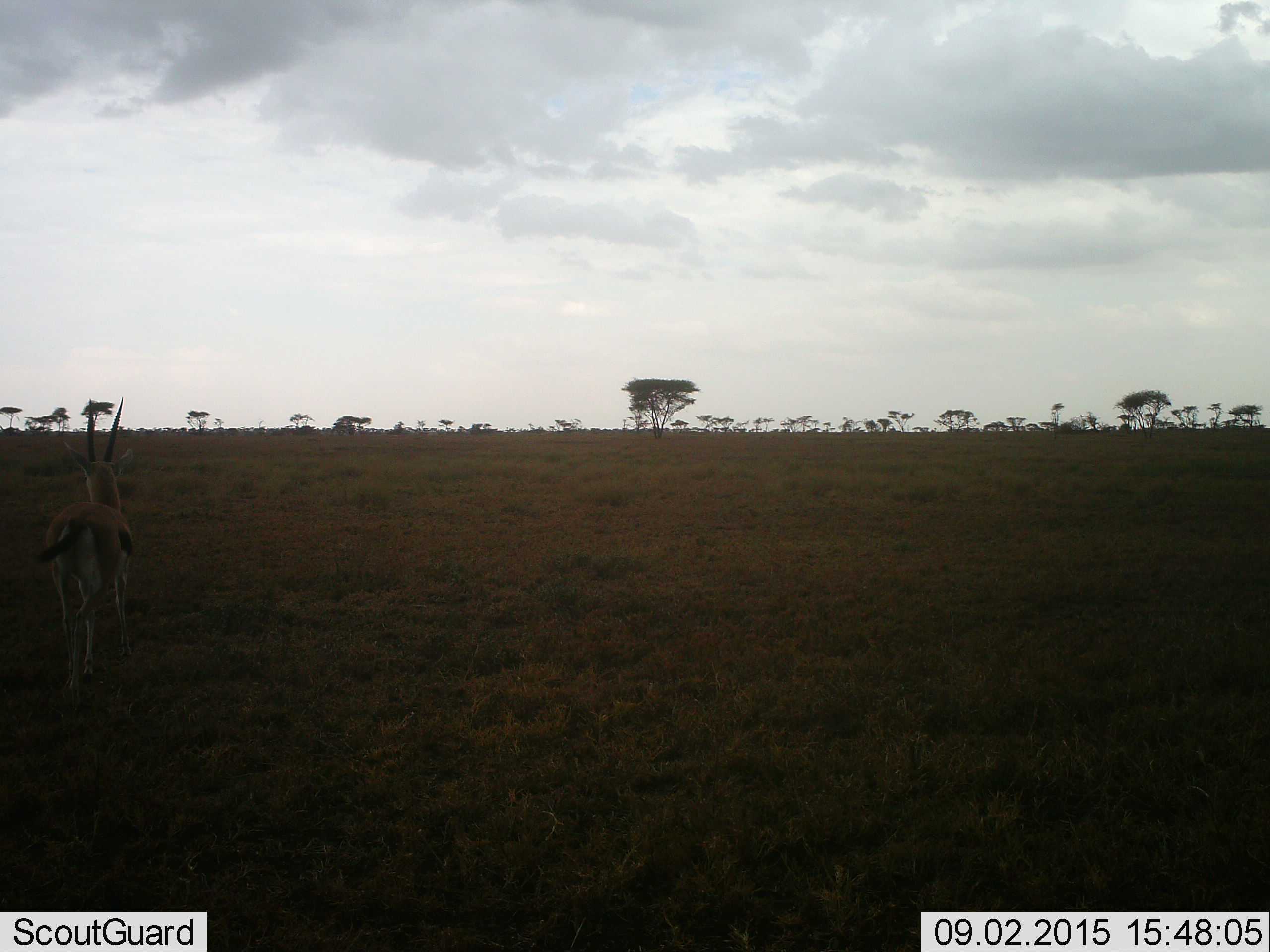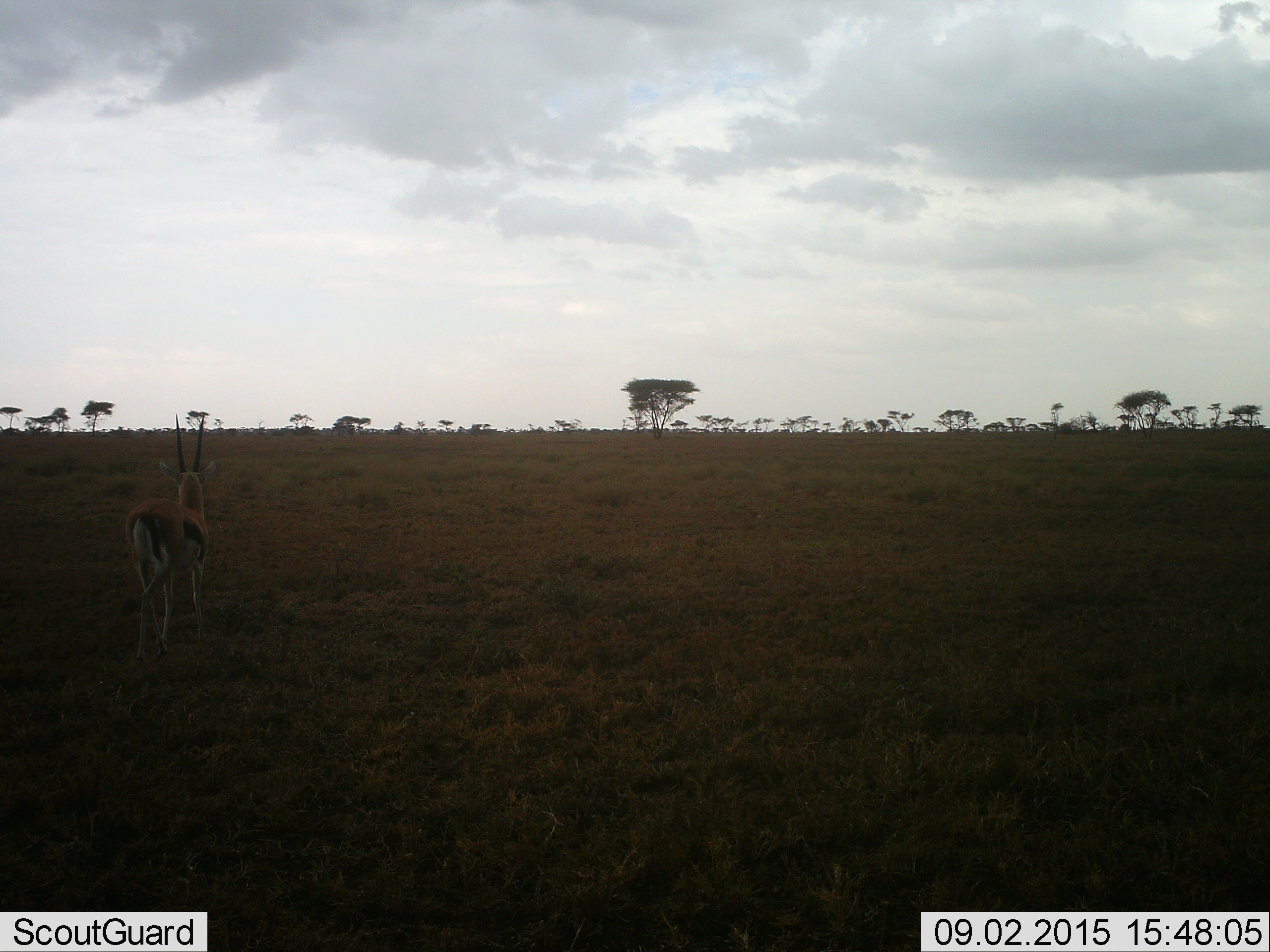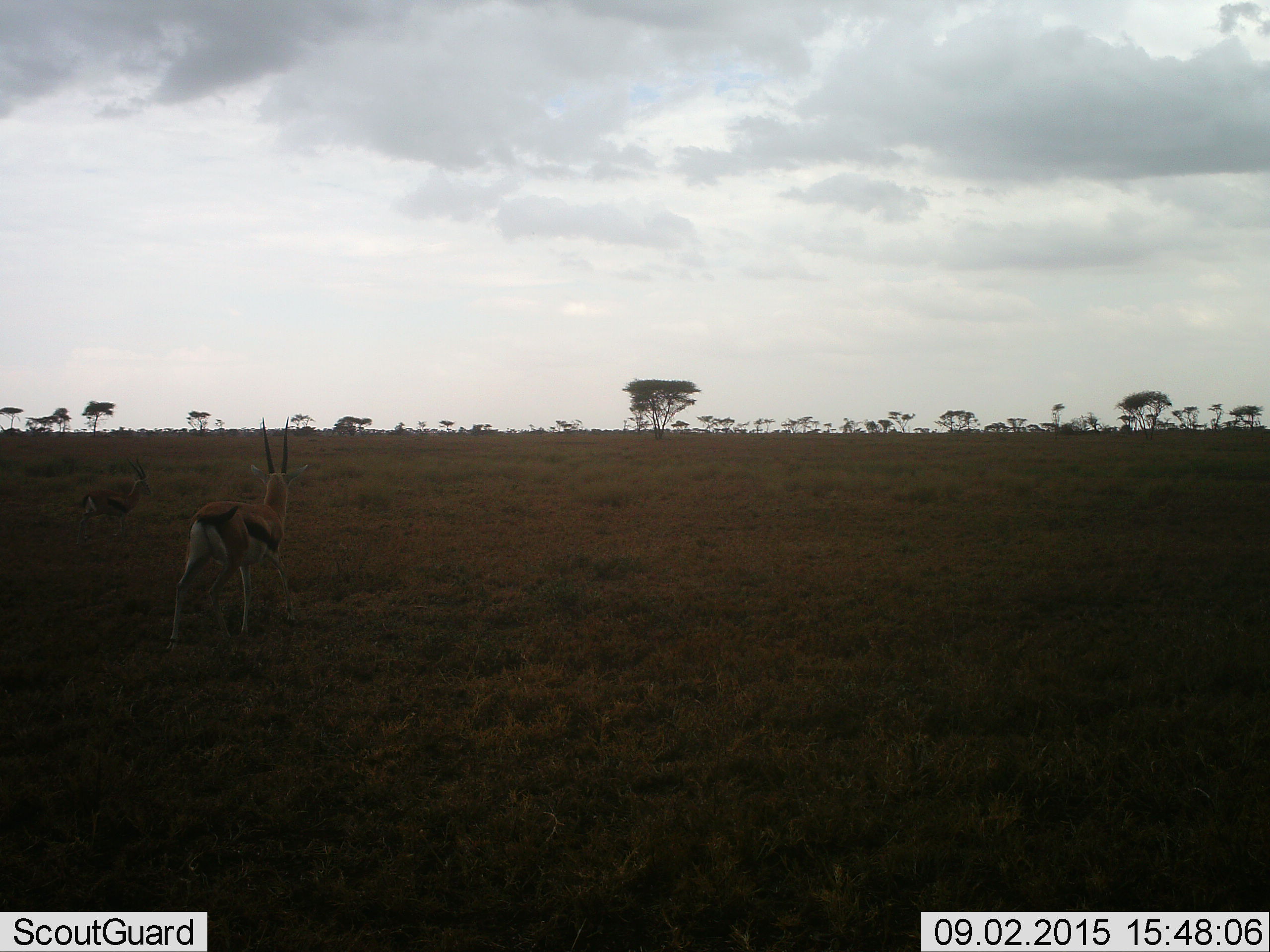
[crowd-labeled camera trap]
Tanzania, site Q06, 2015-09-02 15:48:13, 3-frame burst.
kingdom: Animalia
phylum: Chordata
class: Mammalia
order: Artiodactyla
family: Bovidae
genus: Eudorcas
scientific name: Eudorcas thomsonii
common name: thomson's gazelle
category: gazellethomsons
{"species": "gazellethomsons (thomson's gazelle) (Eudorcas thomsonii)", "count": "2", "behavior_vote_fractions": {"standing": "0%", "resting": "0%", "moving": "100%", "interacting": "0%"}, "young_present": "0%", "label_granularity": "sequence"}